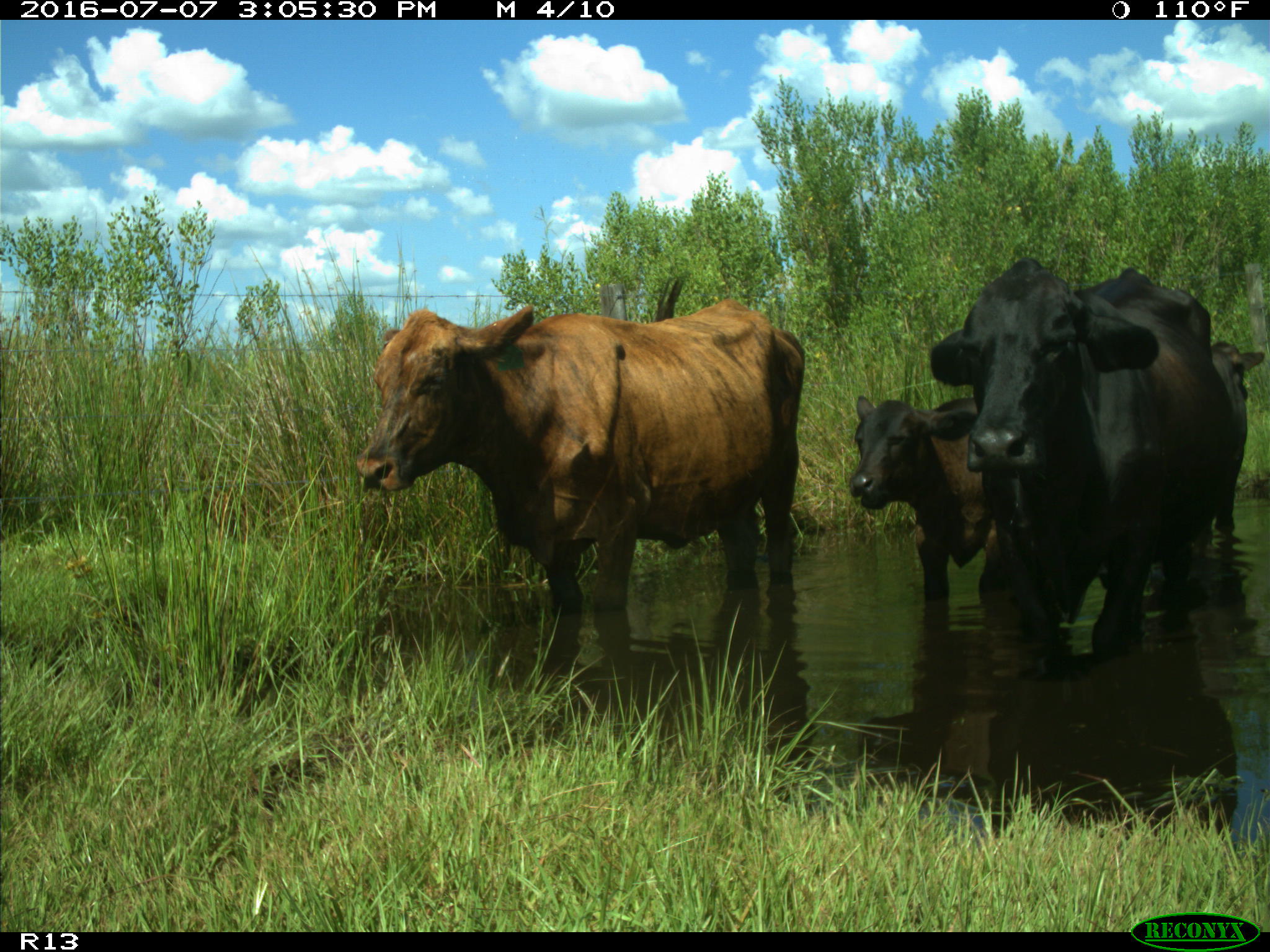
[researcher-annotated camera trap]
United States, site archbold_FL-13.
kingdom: Animalia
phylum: Chordata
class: Mammalia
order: Artiodactyla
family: Bovidae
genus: Bos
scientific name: Bos taurus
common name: domestic cow